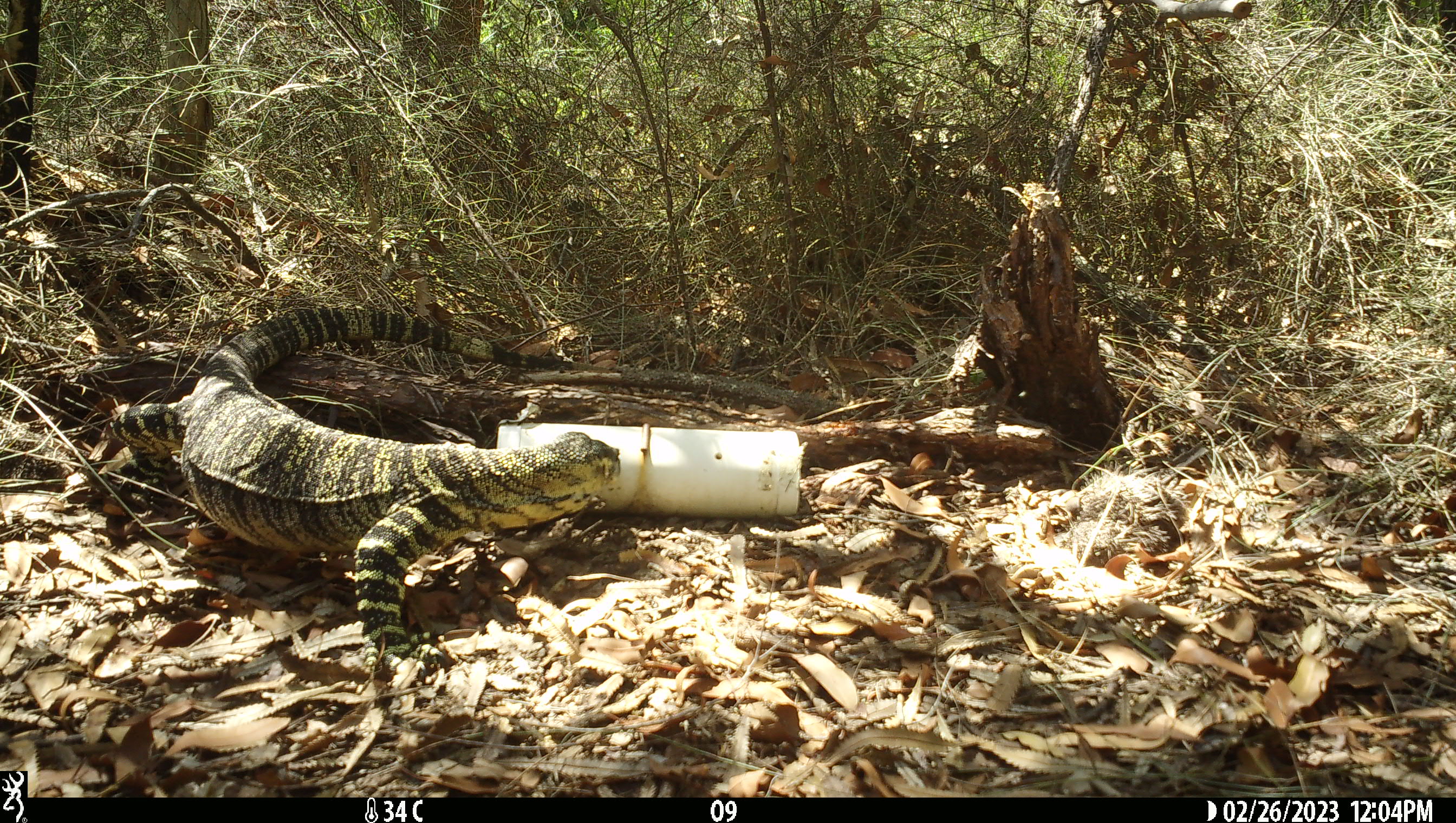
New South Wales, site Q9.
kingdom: Animalia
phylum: Chordata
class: Reptilia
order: Squamata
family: Varanidae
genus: Varanus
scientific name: Varanus varius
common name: lace monitor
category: goanna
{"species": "goanna (lace monitor) (Varanus varius)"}